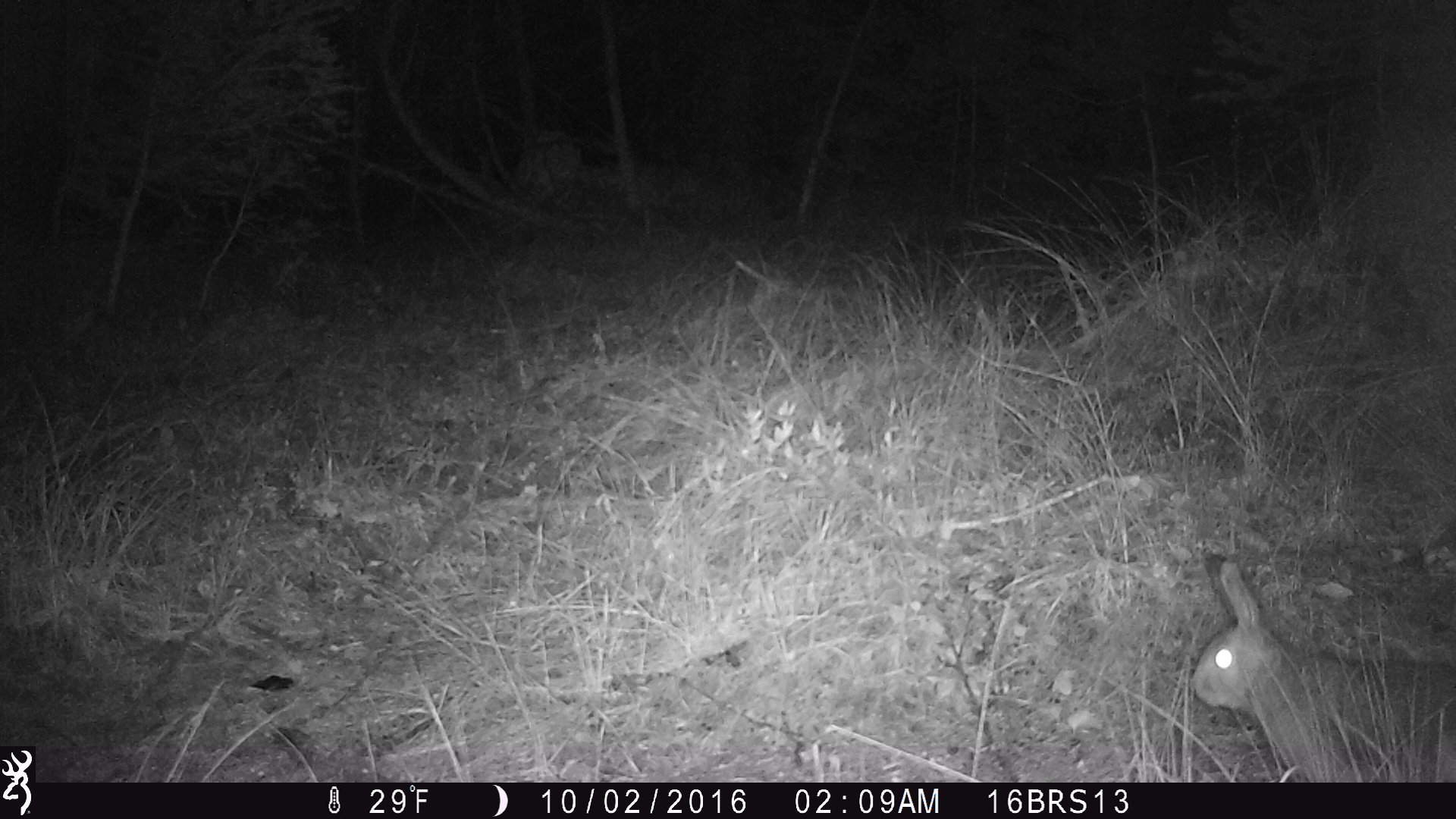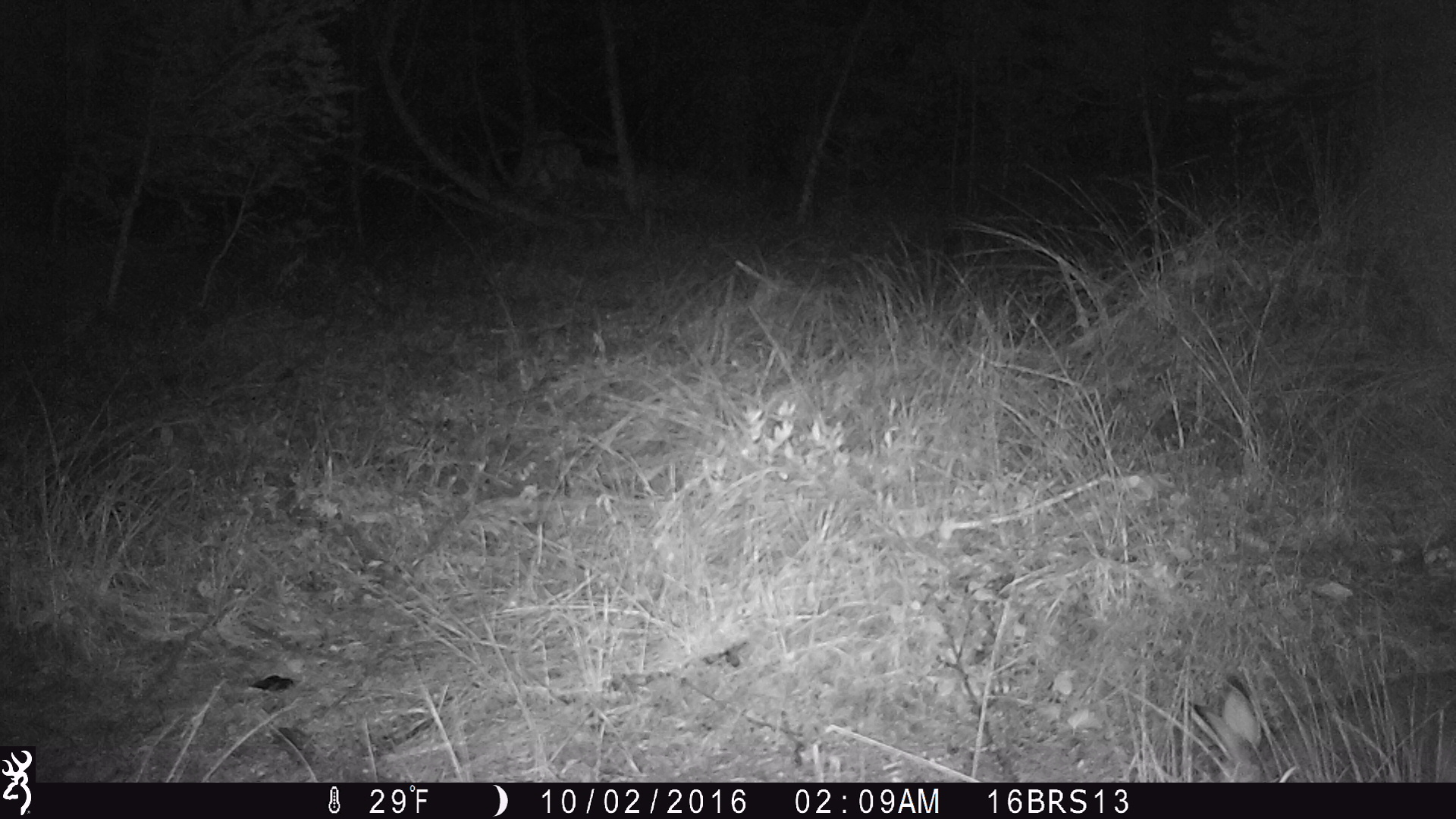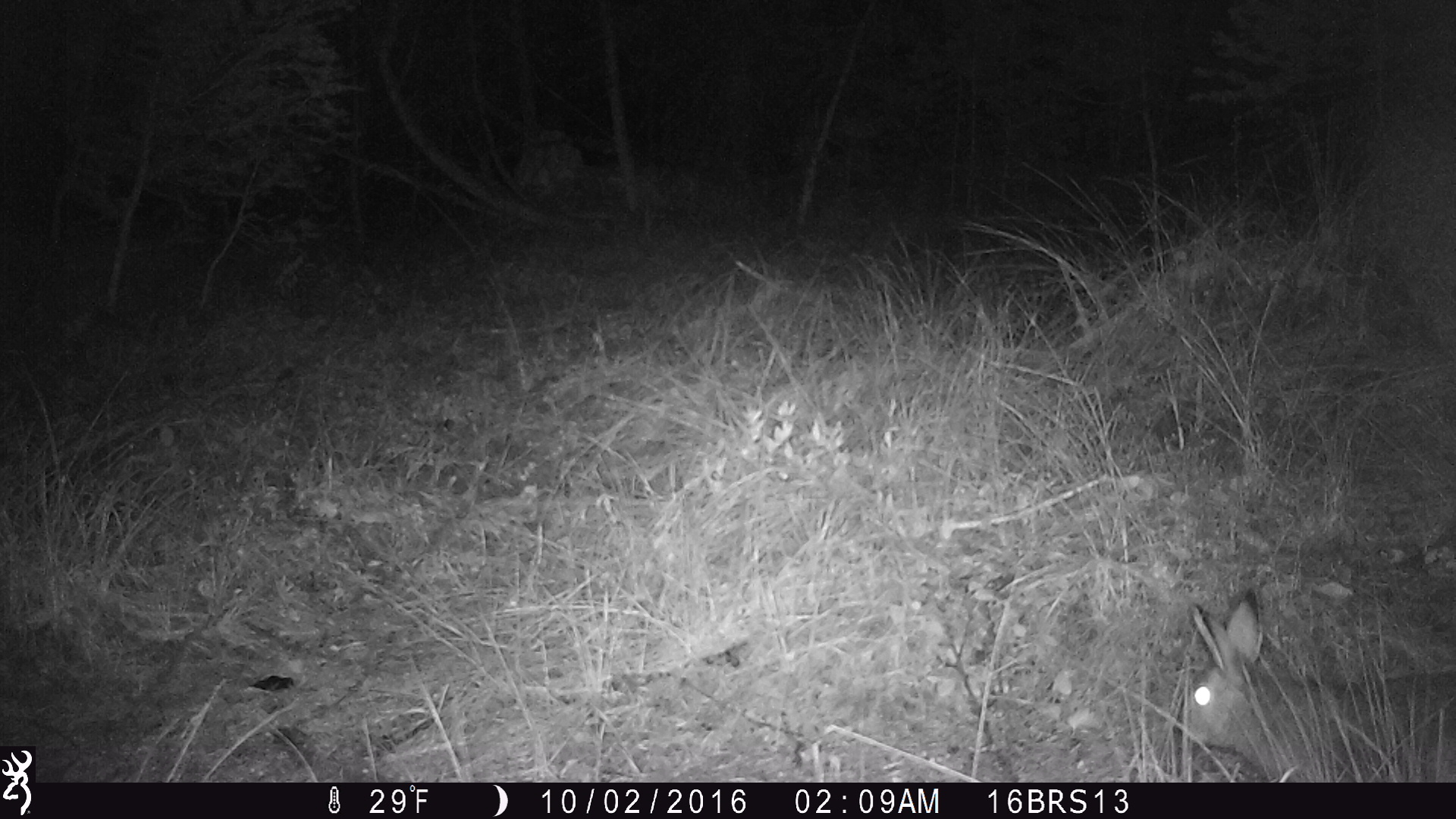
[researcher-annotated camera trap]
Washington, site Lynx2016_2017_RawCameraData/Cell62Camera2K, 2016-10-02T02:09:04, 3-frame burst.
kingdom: Animalia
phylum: Chordata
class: Mammalia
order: Lagomorpha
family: Leporidae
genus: Lepus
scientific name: Lepus americanus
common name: snowshoe hare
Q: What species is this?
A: Lepus americanus (snowshoe hare).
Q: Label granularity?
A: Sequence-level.